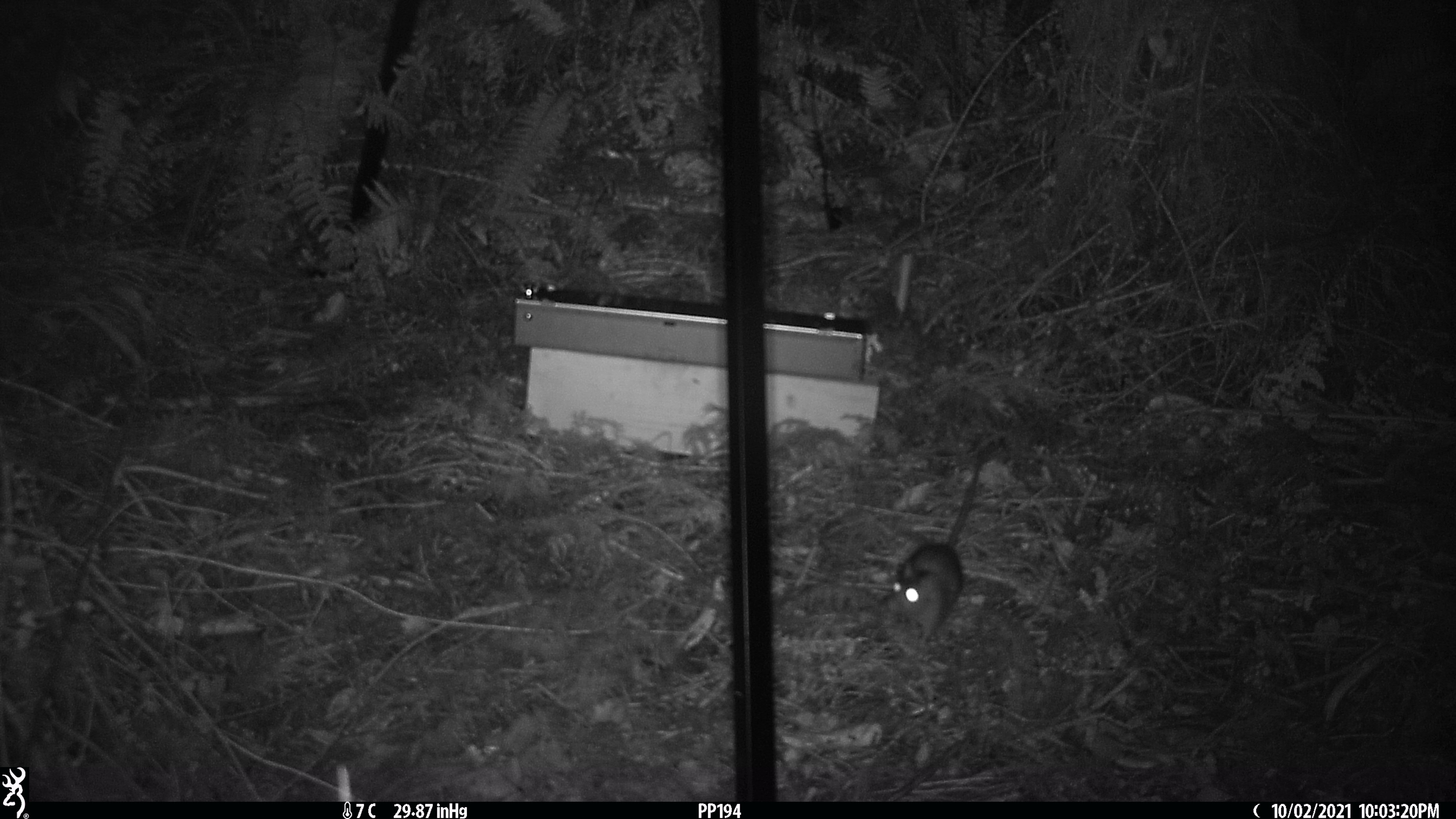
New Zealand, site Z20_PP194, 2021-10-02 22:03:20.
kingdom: Animalia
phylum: Chordata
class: Mammalia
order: Rodentia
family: Muridae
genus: Rattus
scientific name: Rattus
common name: rat